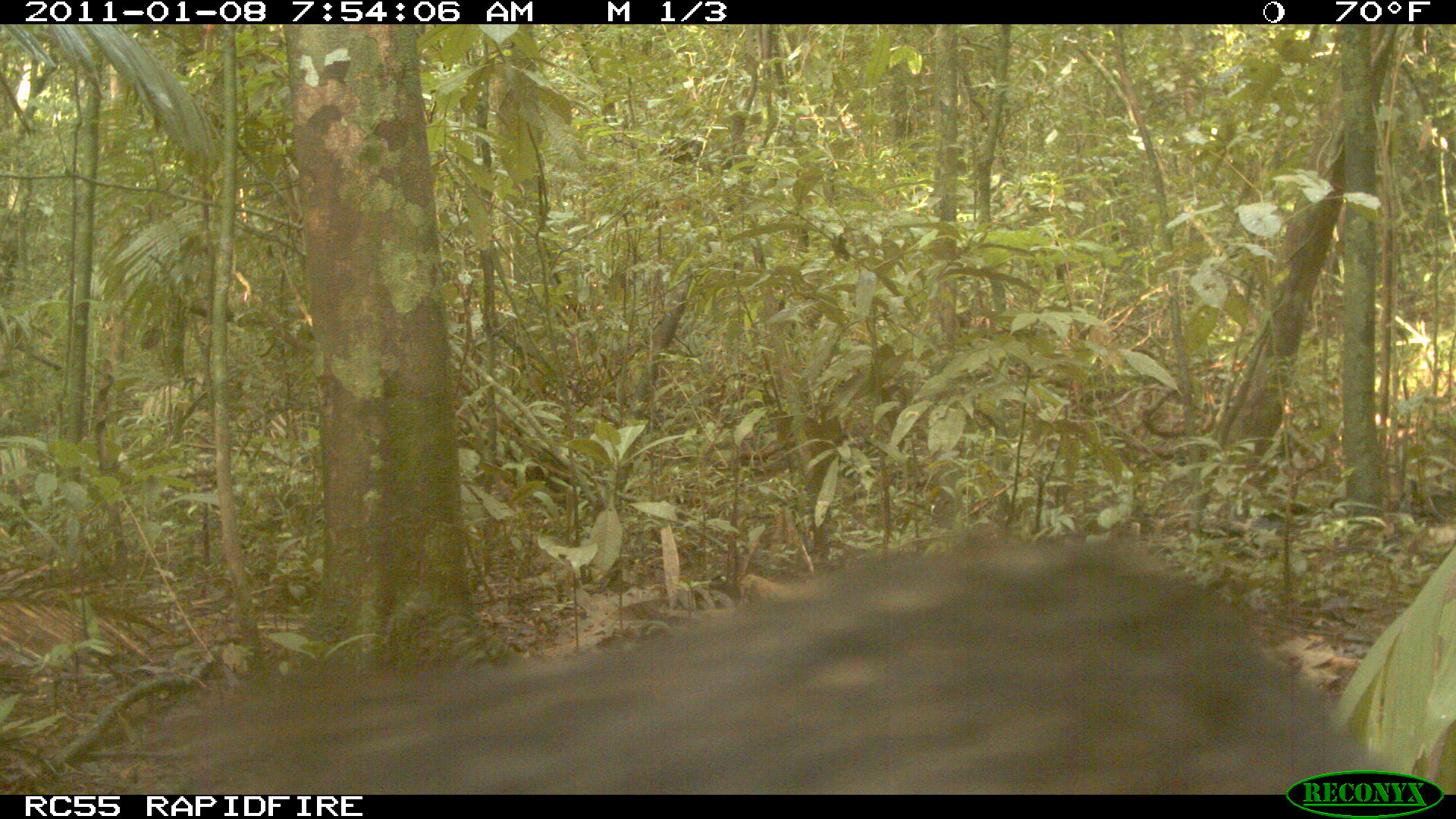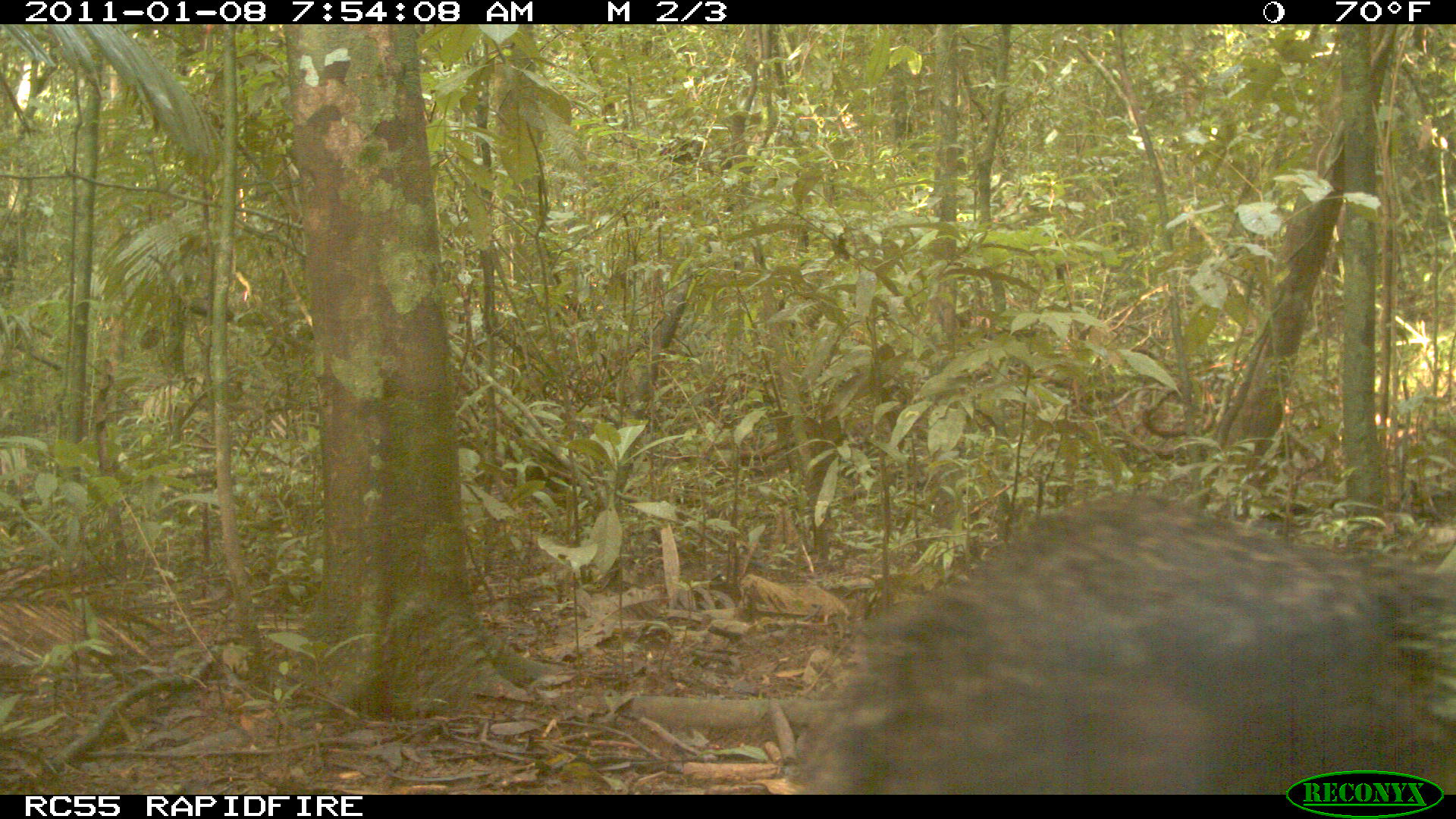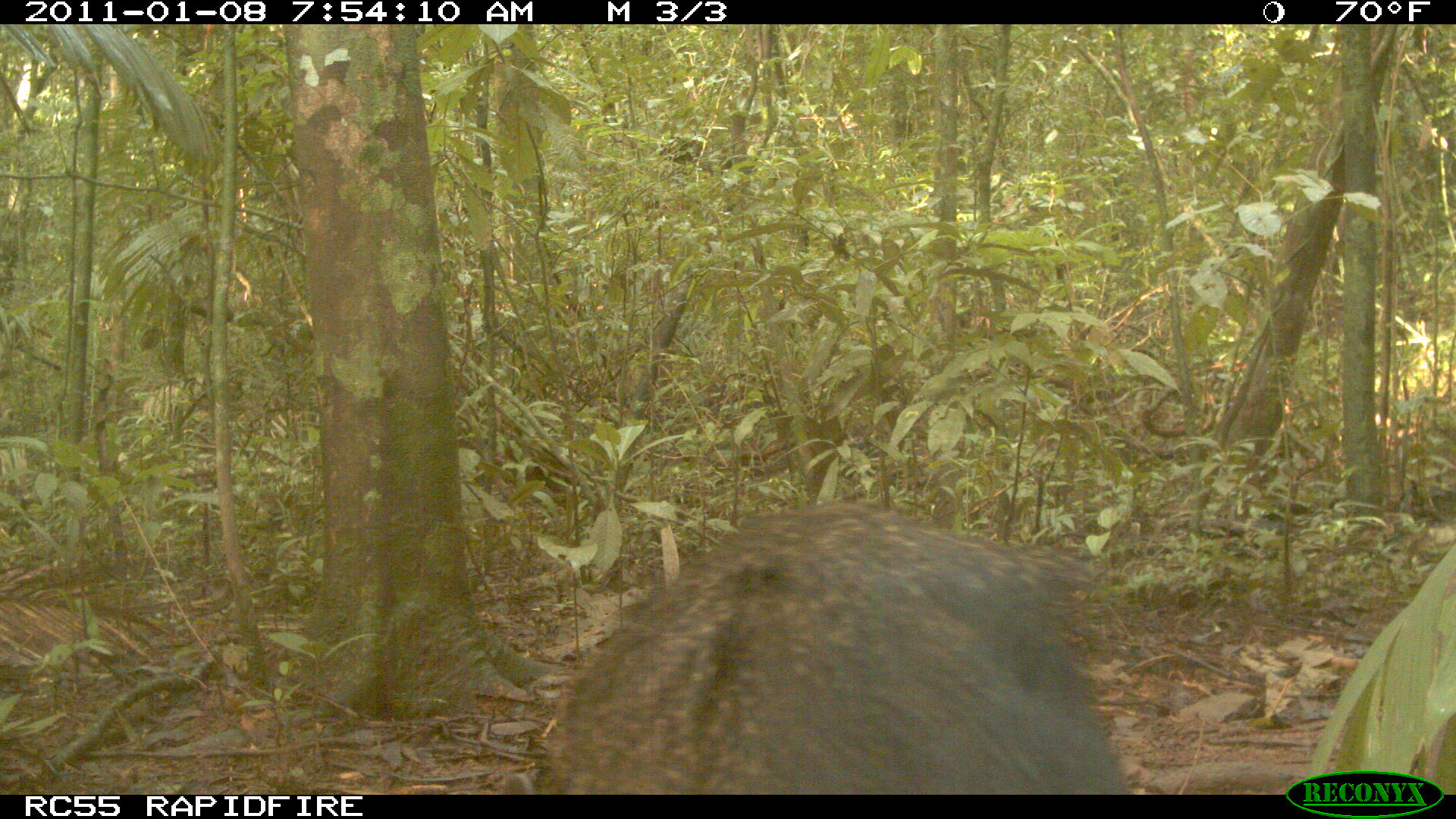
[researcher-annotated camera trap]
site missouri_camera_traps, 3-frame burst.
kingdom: Animalia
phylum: Chordata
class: Mammalia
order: Artiodactyla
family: Tayassuidae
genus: Pecari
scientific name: Pecari tajacu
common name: collared peccary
Collared peccary (Pecari tajacu). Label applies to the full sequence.